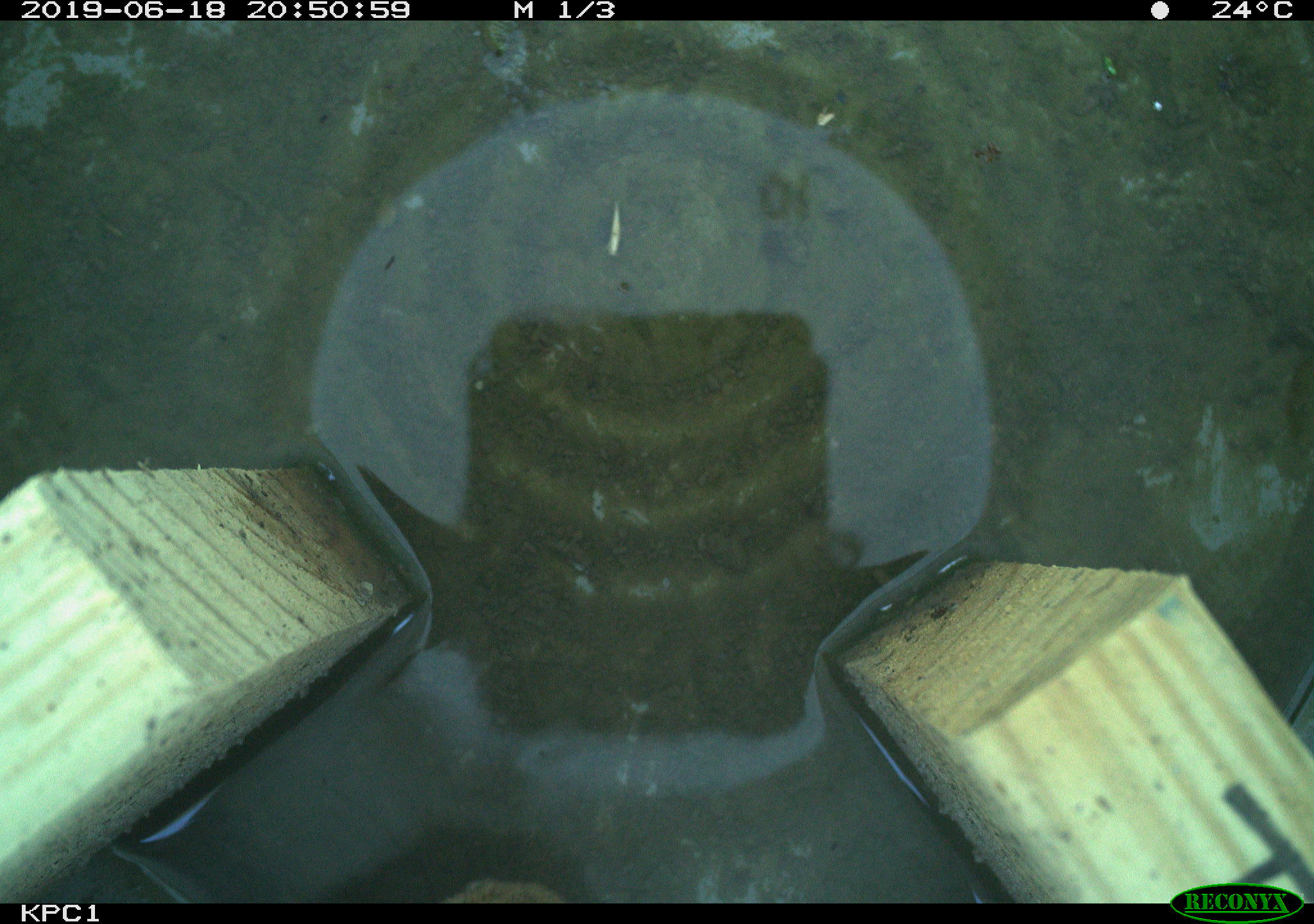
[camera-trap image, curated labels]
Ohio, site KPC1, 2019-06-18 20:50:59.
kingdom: Animalia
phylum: Chordata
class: Mammalia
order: Lagomorpha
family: Leporidae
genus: Sylvilagus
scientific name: Sylvilagus floridanus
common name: eastern cottontail